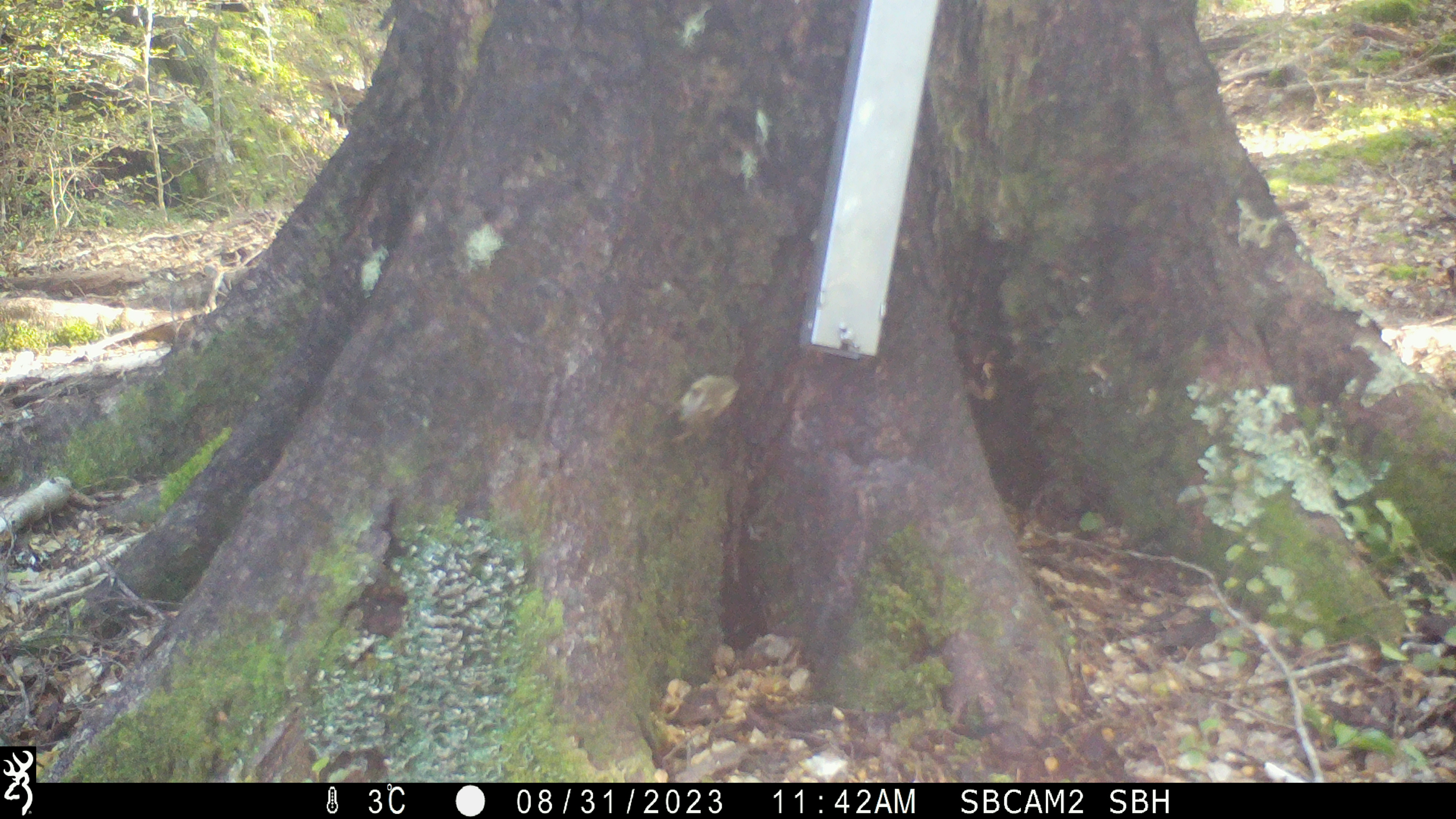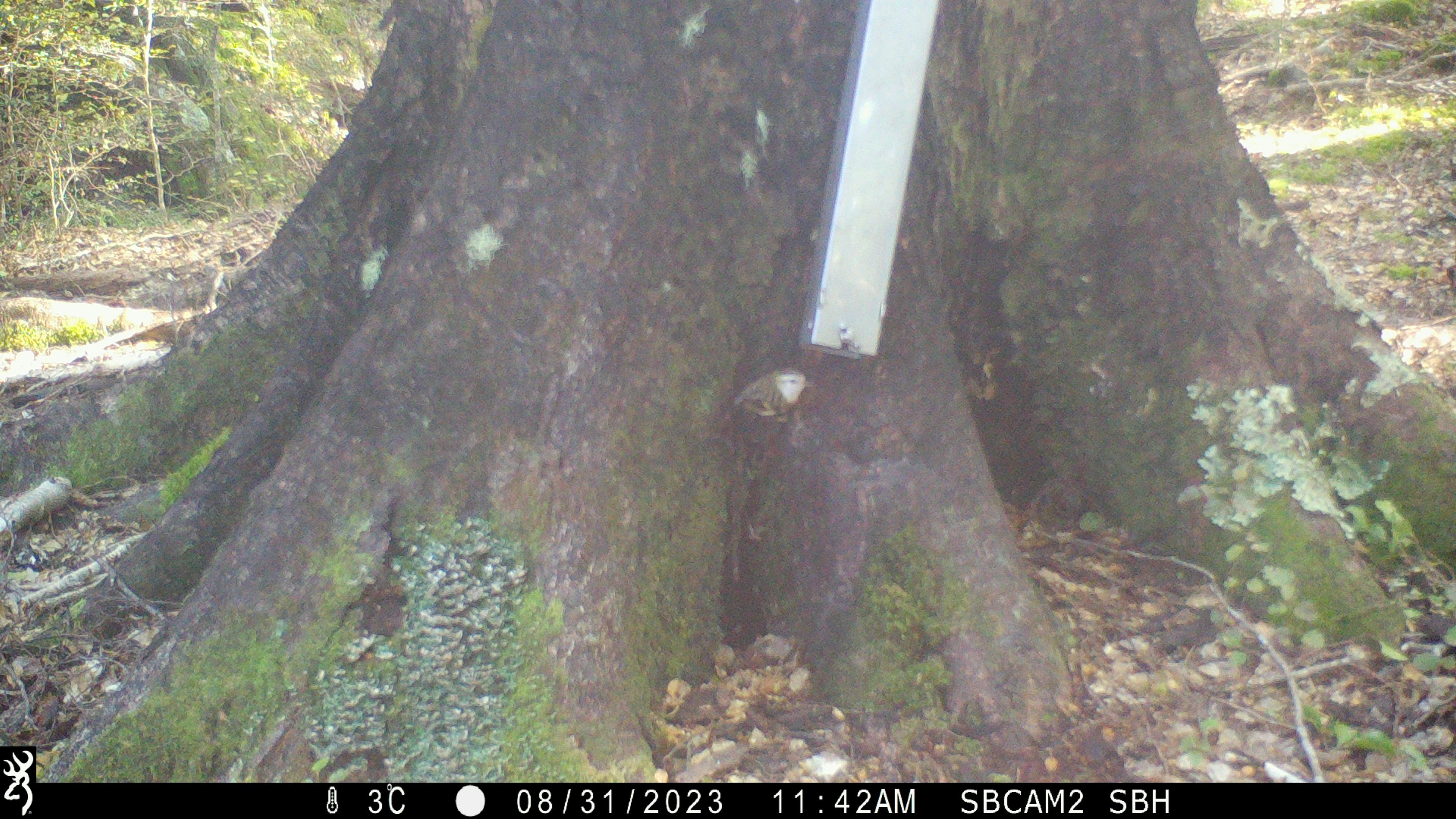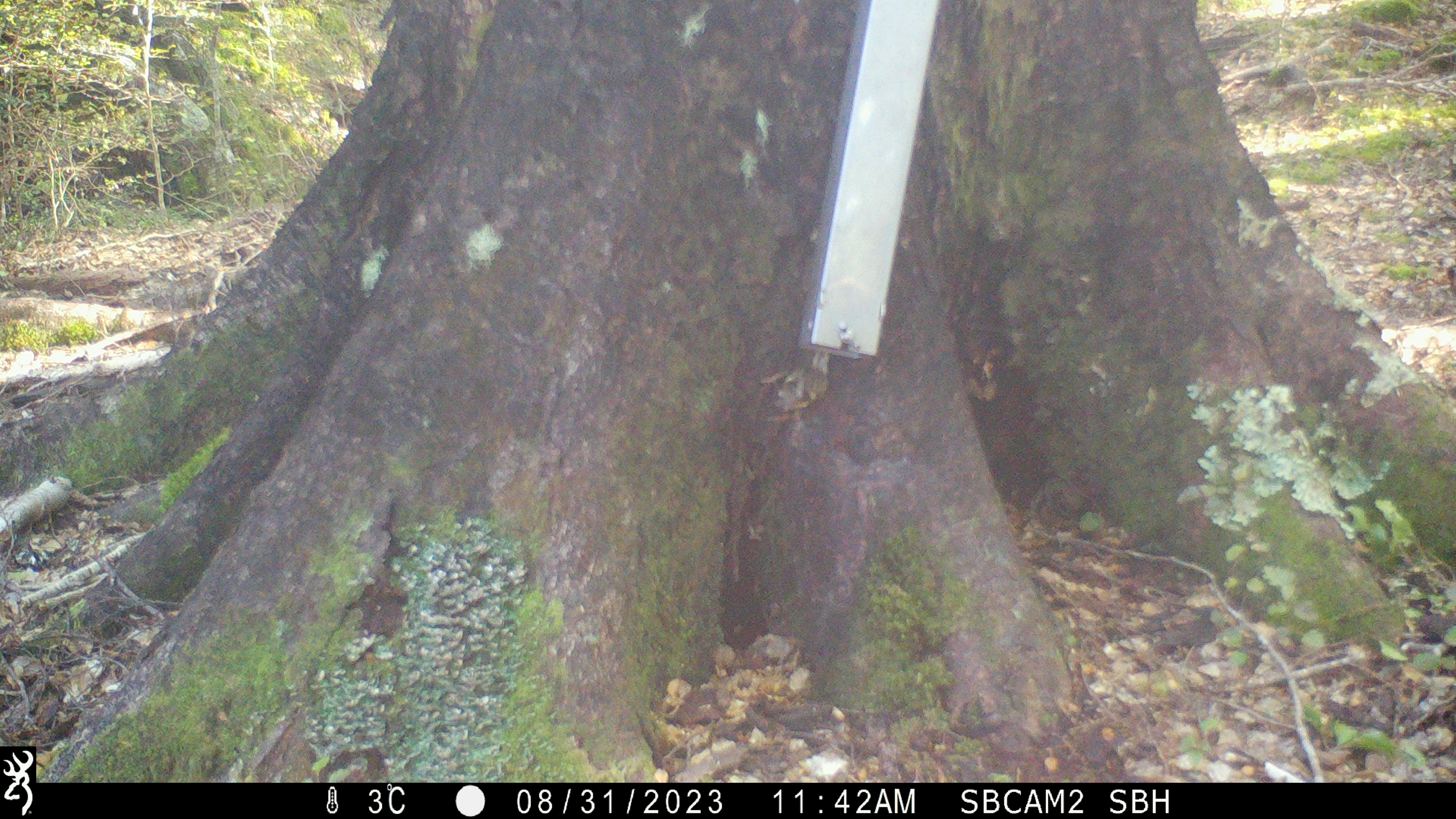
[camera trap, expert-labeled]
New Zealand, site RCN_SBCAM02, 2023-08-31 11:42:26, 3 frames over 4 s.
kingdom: Animalia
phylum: Chordata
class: Aves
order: Passeriformes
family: Acanthisittidae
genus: Acanthisitta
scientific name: Acanthisitta chloris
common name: rifleman